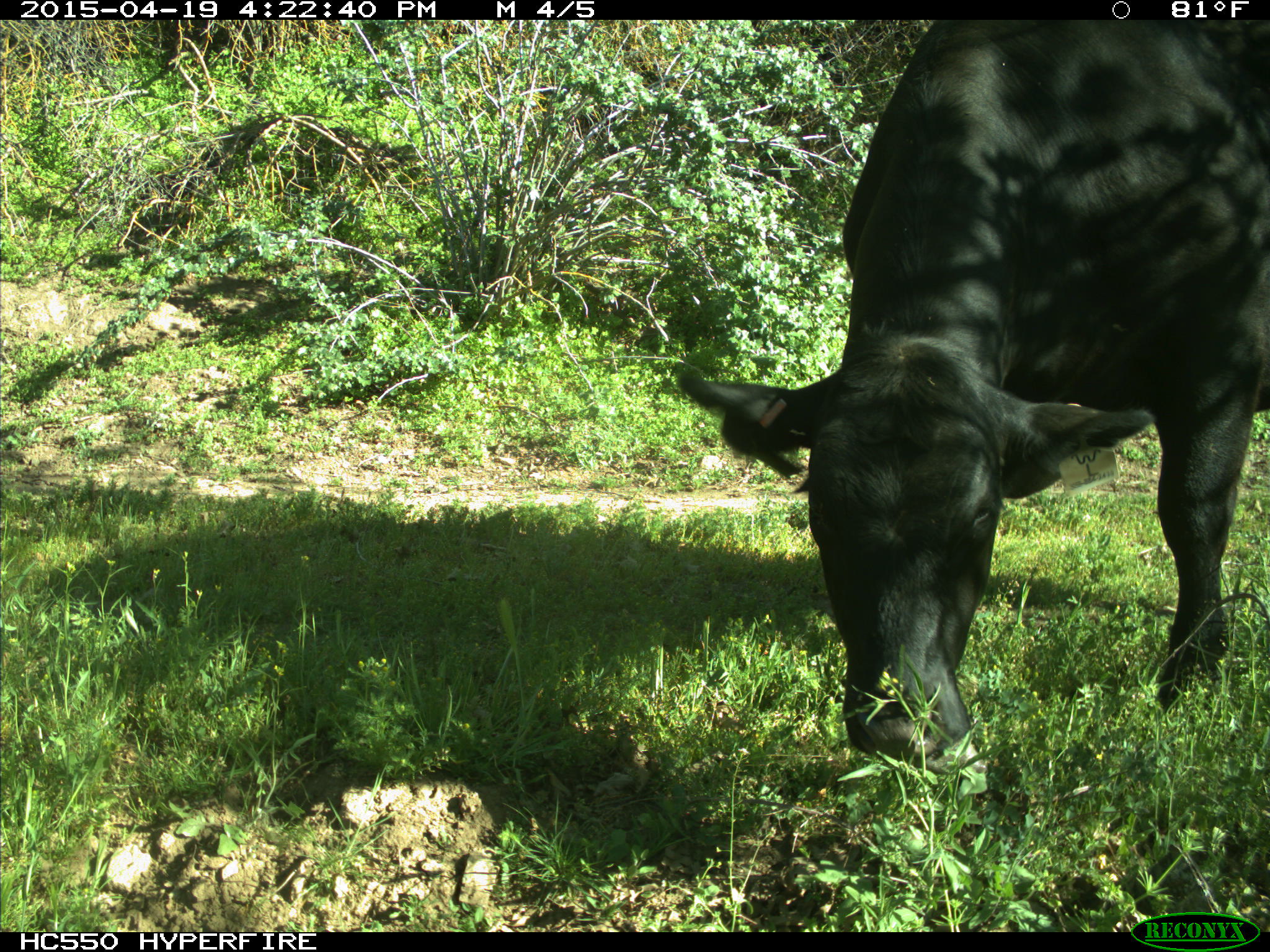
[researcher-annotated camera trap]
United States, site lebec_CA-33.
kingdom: Animalia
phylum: Chordata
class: Mammalia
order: Artiodactyla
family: Bovidae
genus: Bos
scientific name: Bos taurus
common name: domestic cow